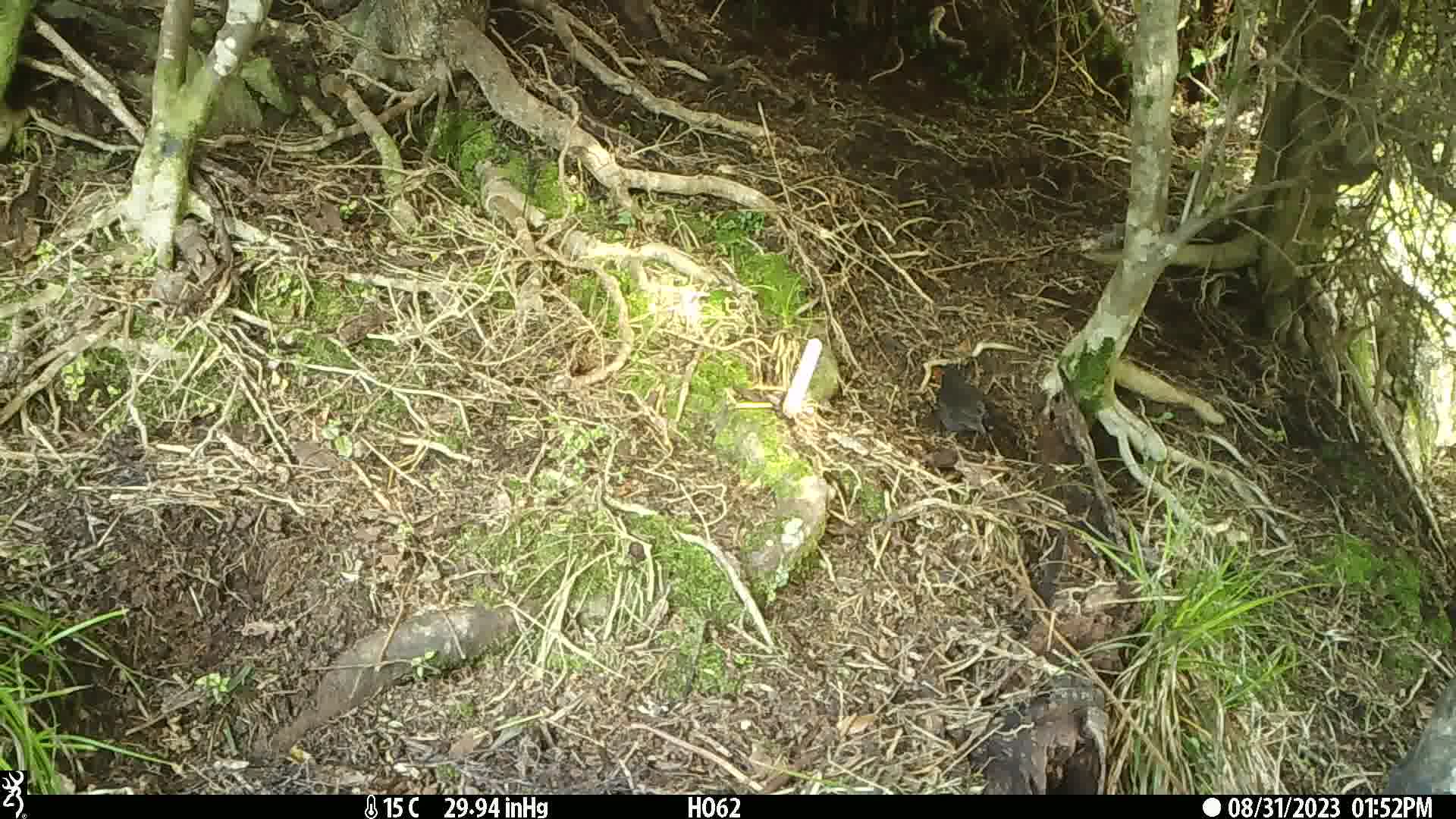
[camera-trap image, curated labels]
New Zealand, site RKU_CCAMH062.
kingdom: Animalia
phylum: Chordata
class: Aves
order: Passeriformes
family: Turdidae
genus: Turdus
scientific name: Turdus merula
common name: eurasian blackbird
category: blackbird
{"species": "blackbird (eurasian blackbird) (Turdus merula)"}